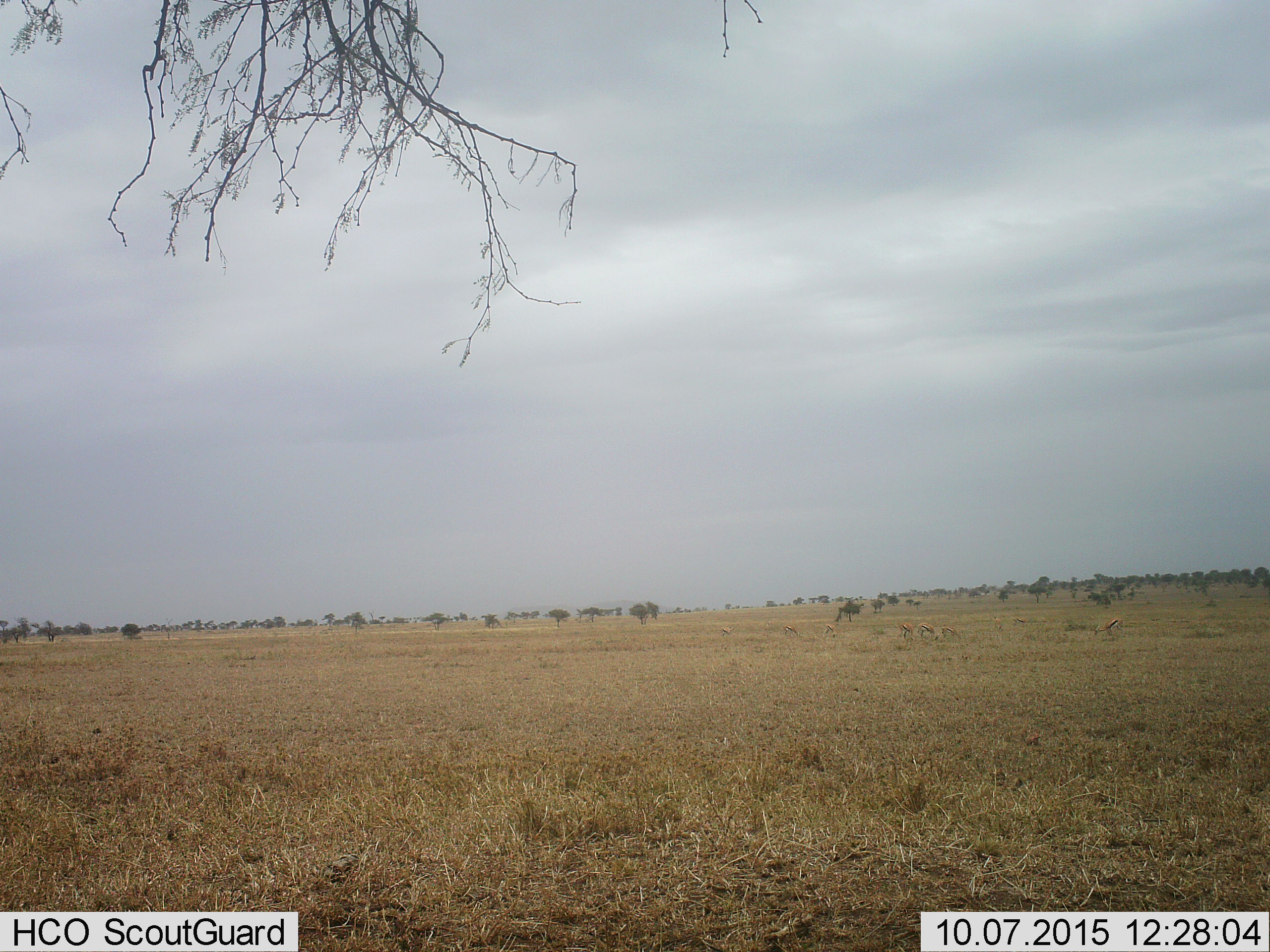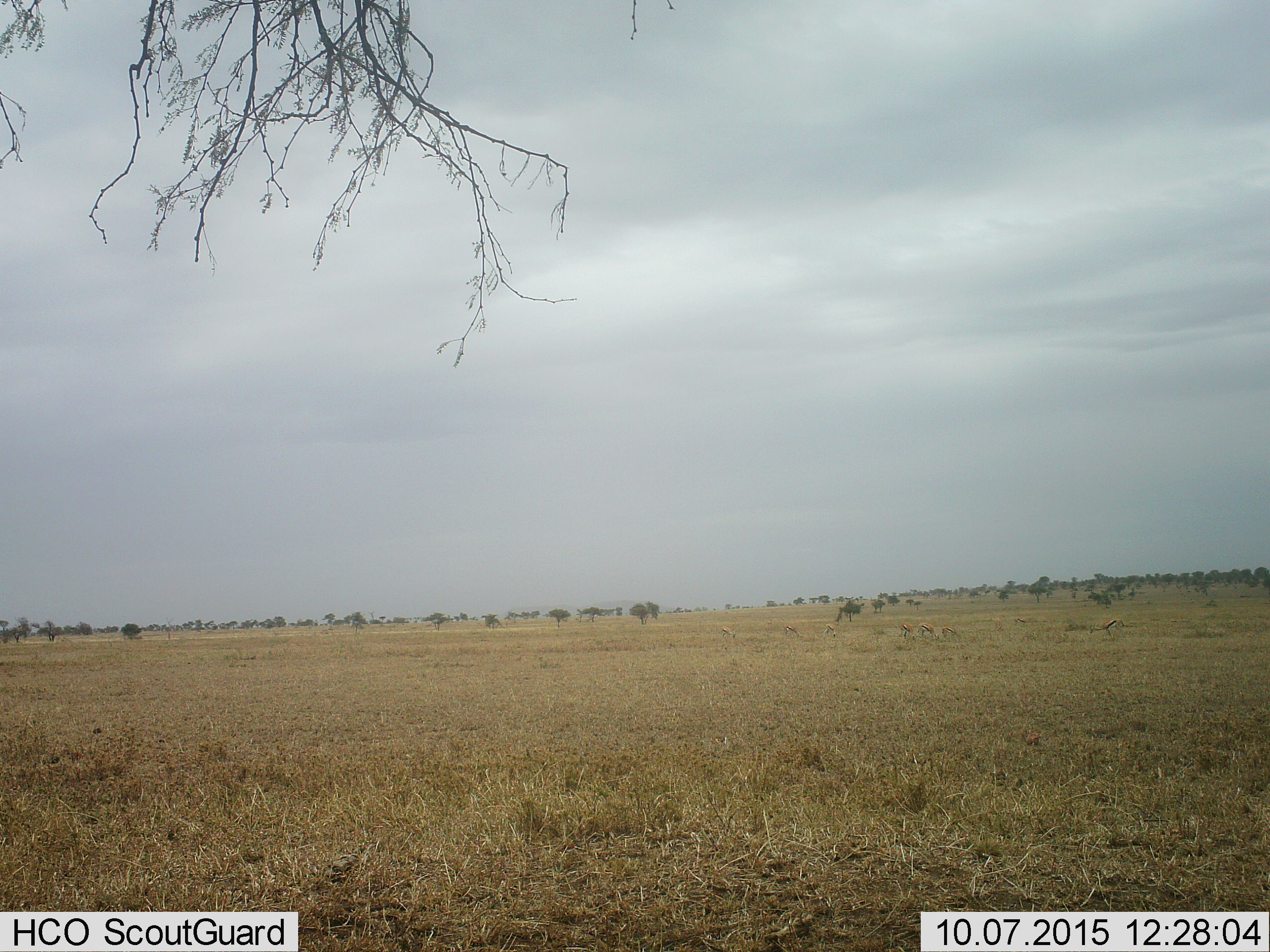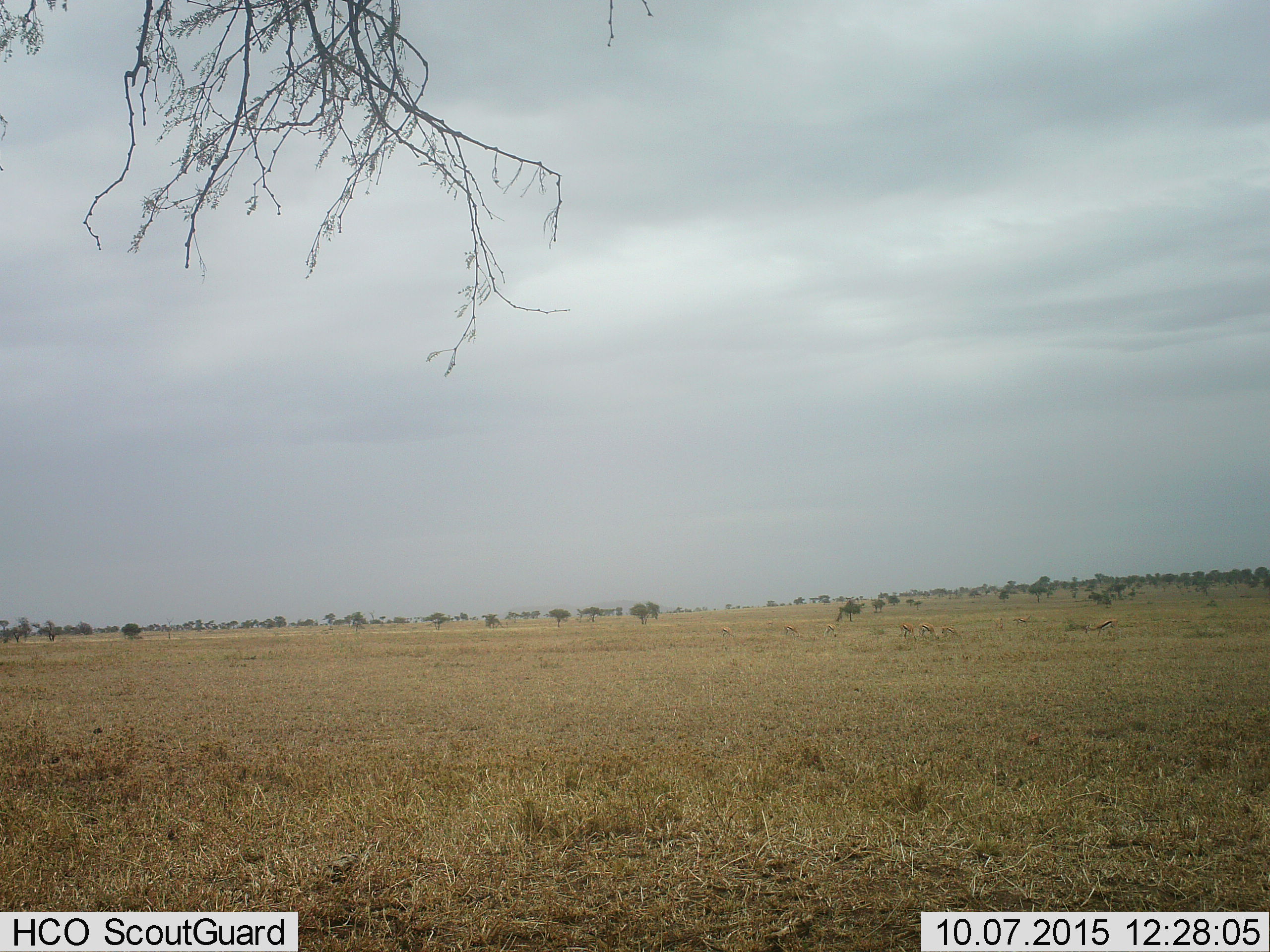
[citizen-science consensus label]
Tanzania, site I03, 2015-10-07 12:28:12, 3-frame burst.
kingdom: Animalia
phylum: Chordata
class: Mammalia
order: Artiodactyla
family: Bovidae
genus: Eudorcas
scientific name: Eudorcas thomsonii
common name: thomson's gazelle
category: gazellethomsons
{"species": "gazellethomsons (thomson's gazelle) (Eudorcas thomsonii)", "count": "9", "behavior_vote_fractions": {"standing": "17%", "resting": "0%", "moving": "50%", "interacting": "0%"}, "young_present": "0%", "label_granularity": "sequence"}